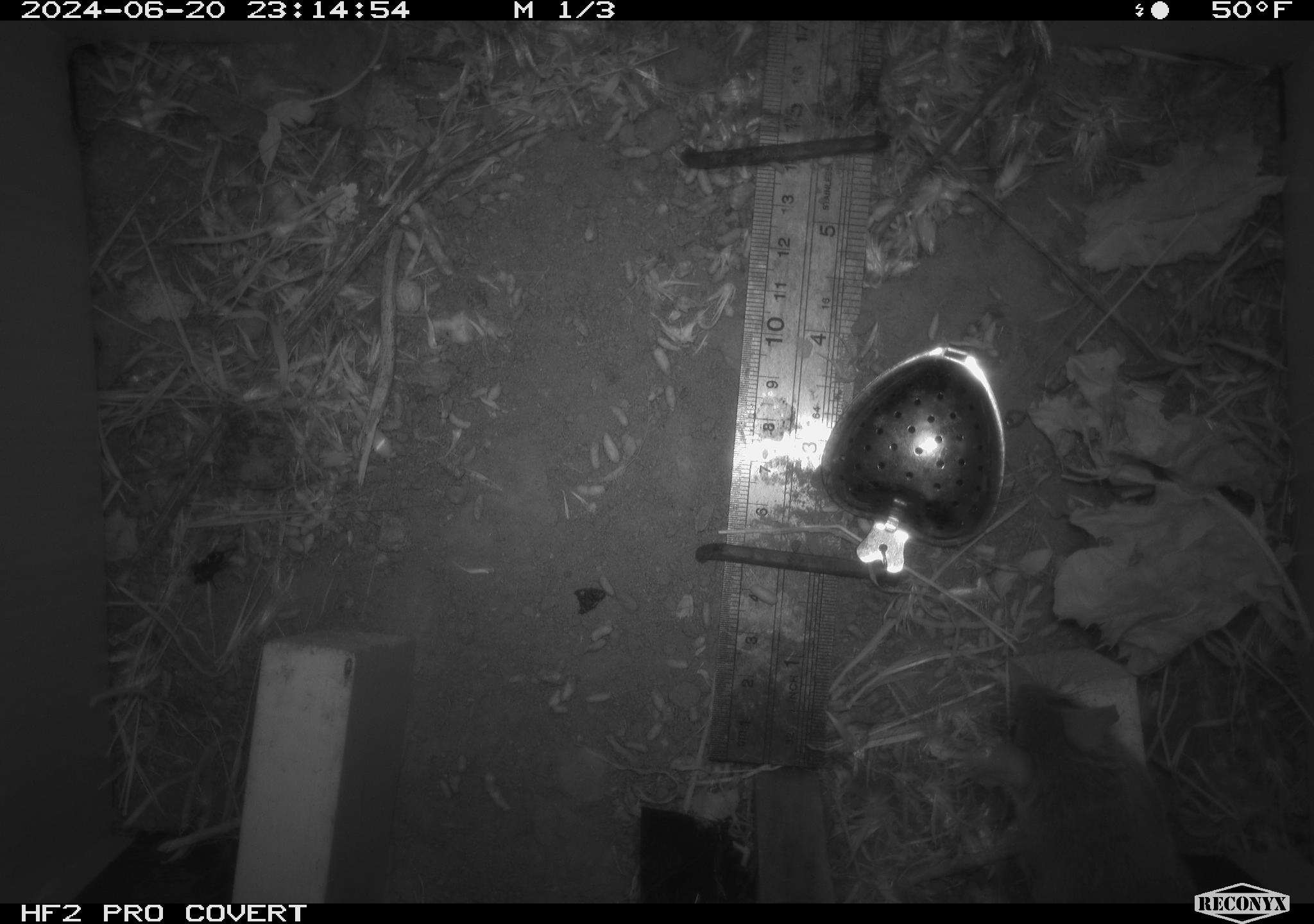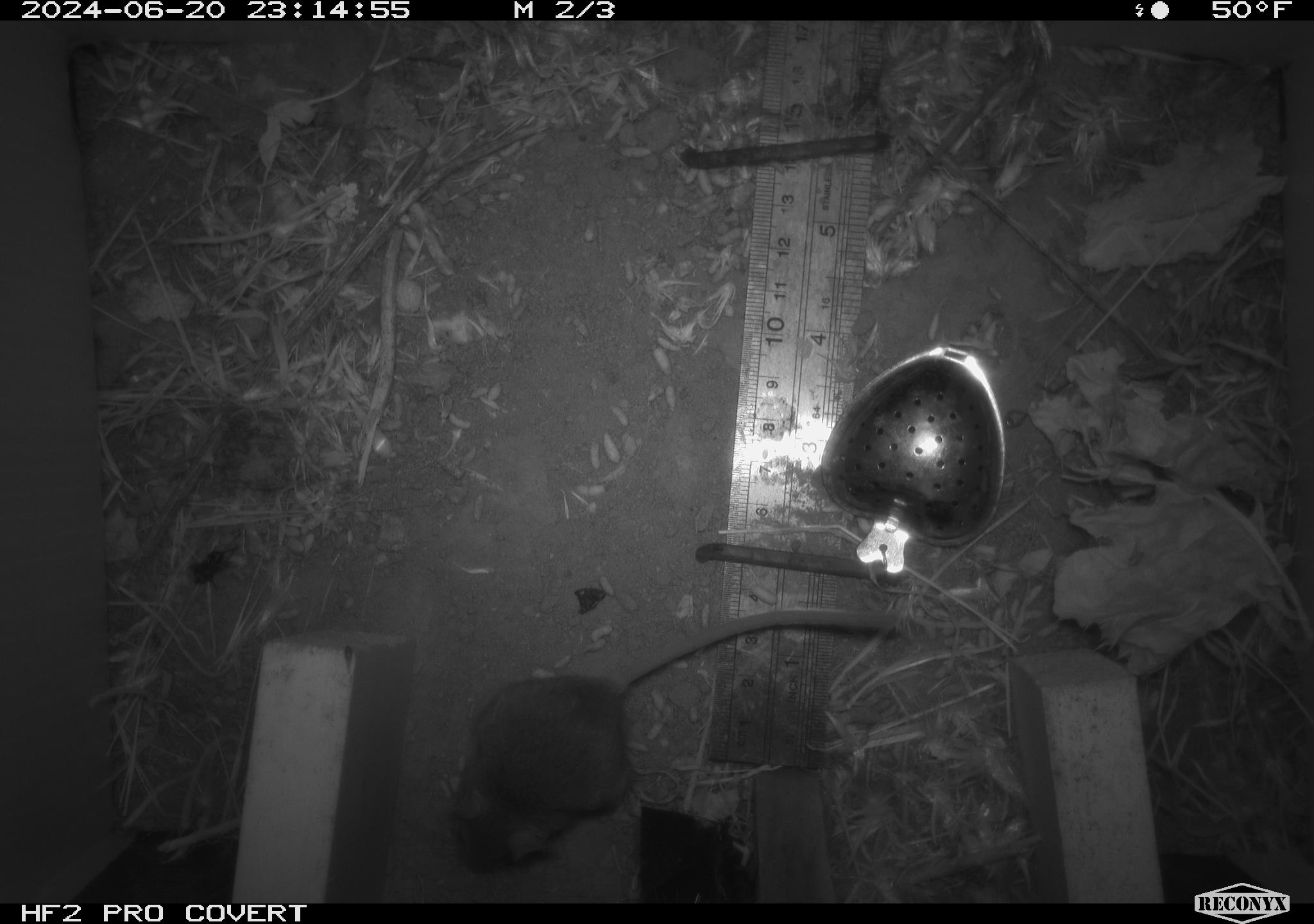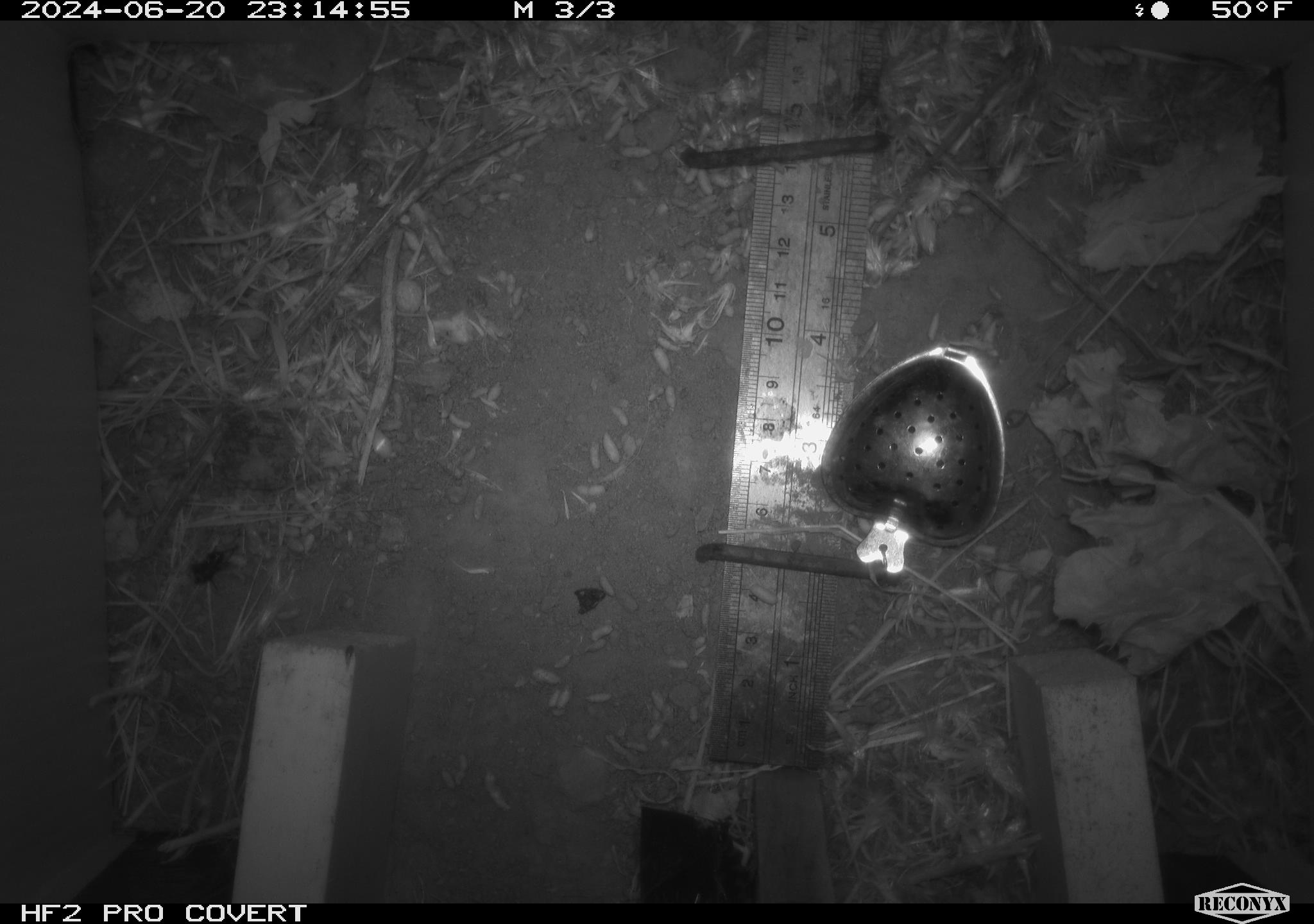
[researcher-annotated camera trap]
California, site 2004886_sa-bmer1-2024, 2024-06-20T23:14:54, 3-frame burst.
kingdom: Animalia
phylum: Chordata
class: Mammalia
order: Rodentia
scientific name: Rodentia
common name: mouse species